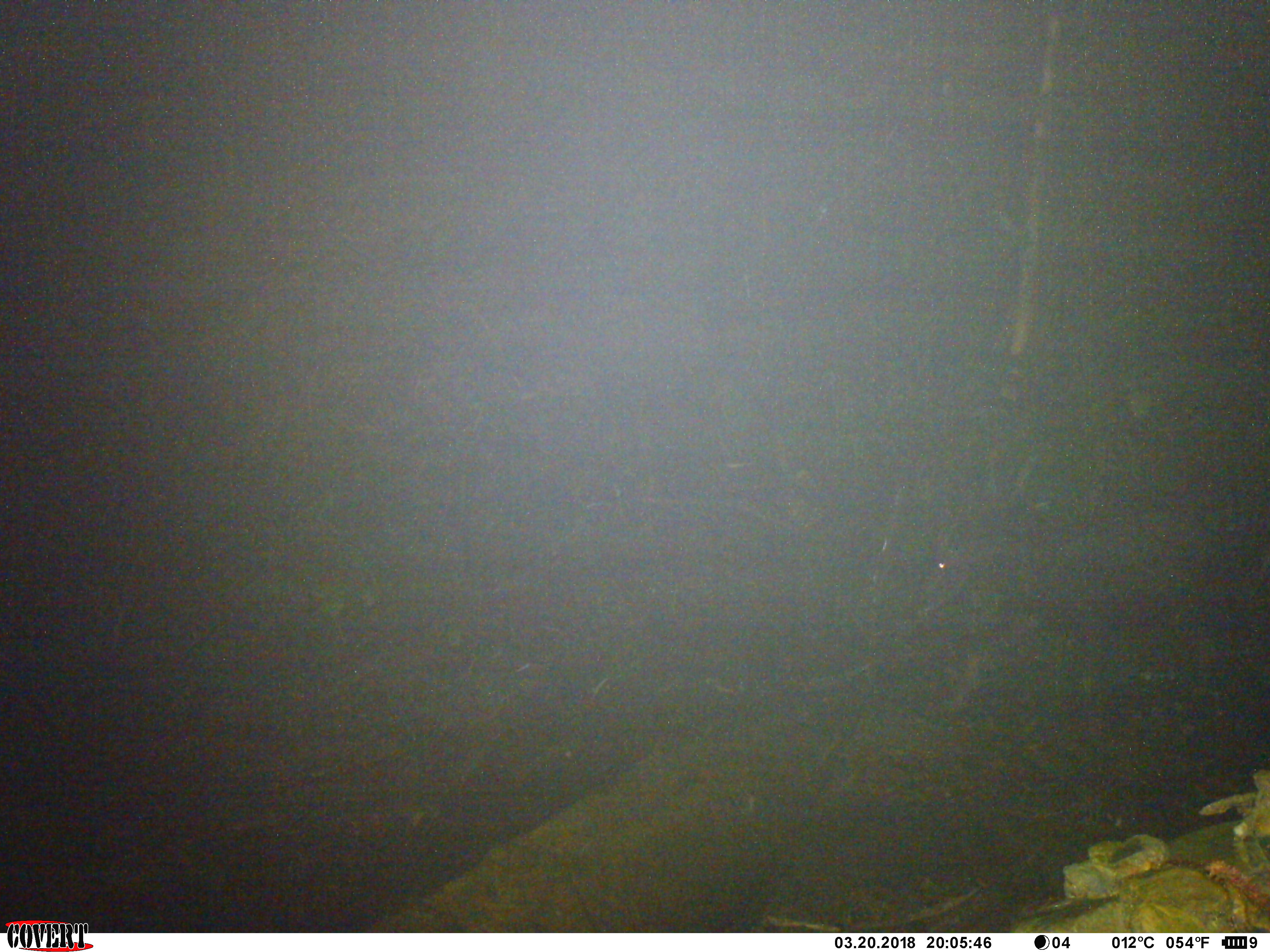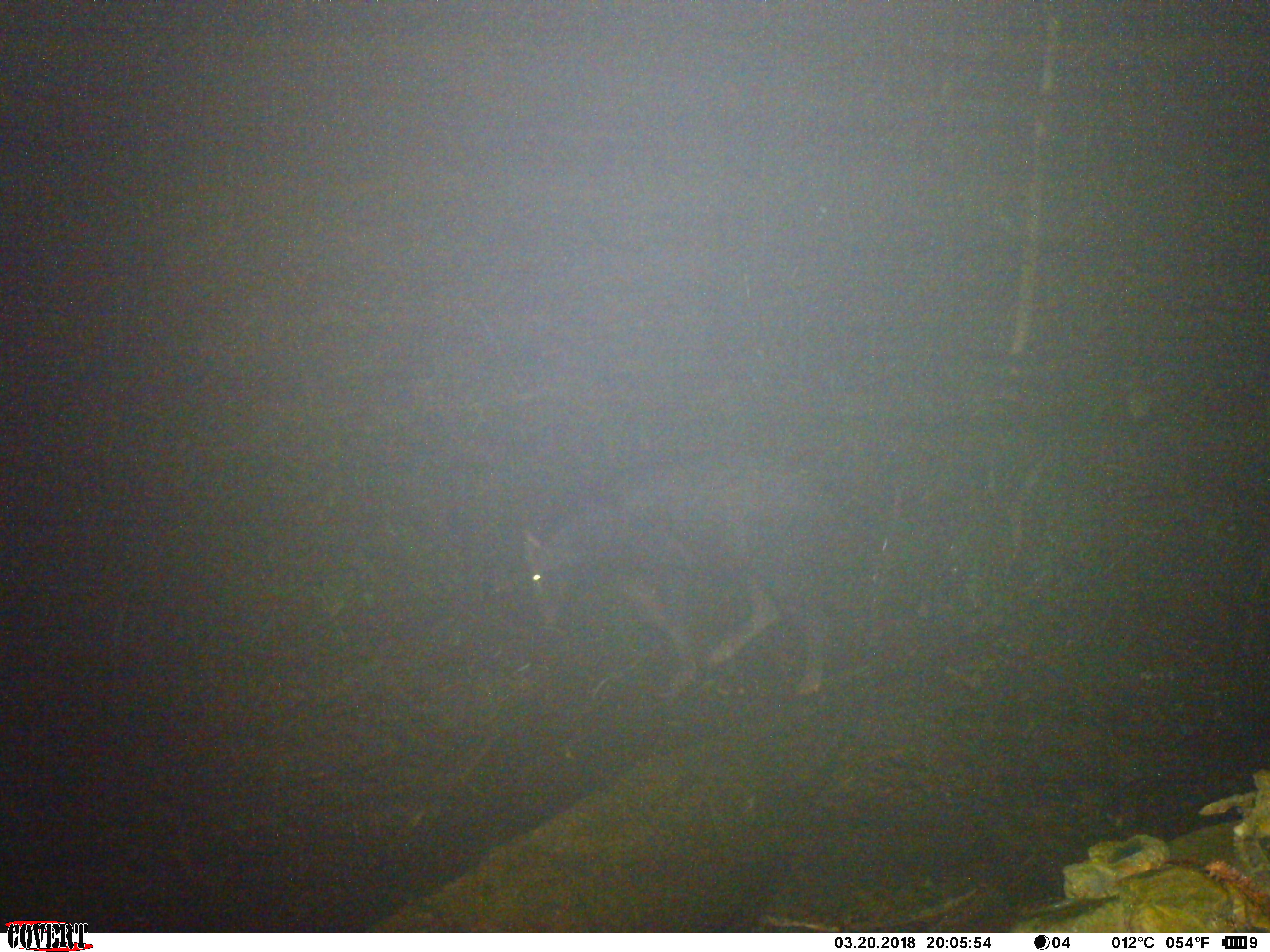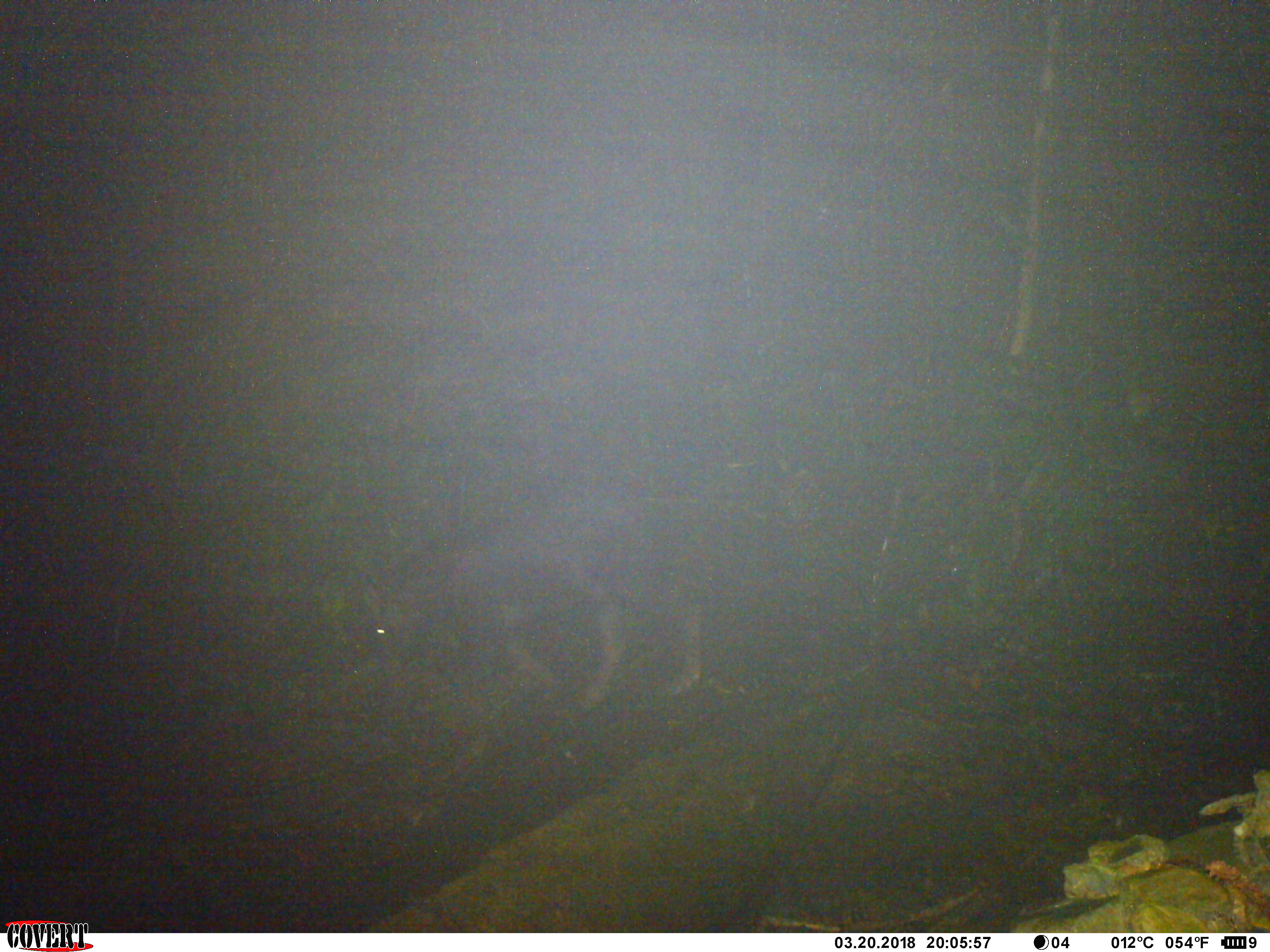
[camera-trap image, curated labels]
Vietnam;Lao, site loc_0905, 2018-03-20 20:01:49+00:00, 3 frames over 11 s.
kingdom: Animalia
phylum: Chordata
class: Mammalia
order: Artiodactyla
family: Bovidae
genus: Capricornis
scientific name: Capricornis sumatraensis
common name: chinese serow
Chinese serow (Capricornis sumatraensis). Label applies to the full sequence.